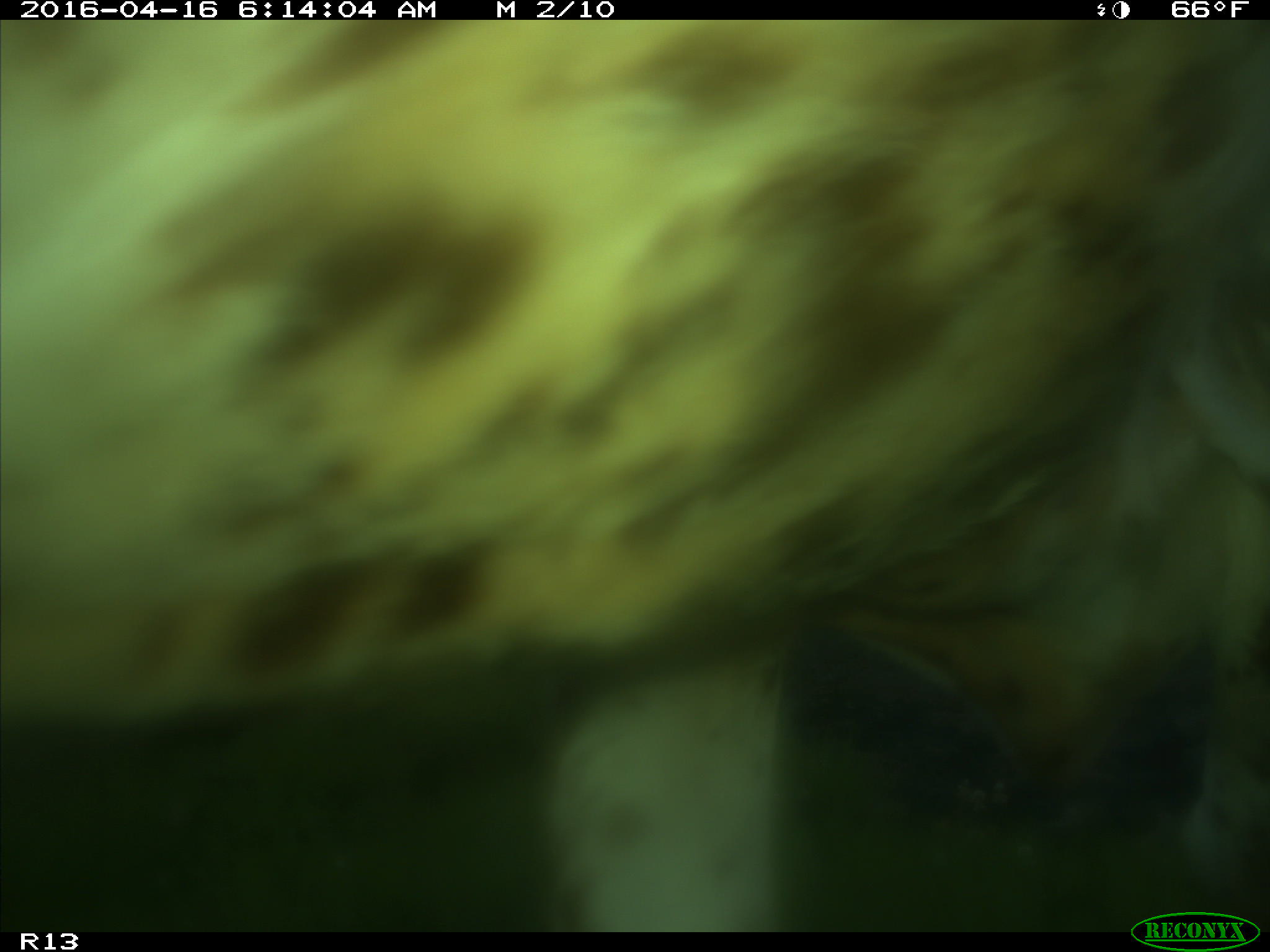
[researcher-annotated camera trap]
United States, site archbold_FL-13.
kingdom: Animalia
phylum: Chordata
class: Mammalia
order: Artiodactyla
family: Bovidae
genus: Bos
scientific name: Bos taurus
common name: domestic cow